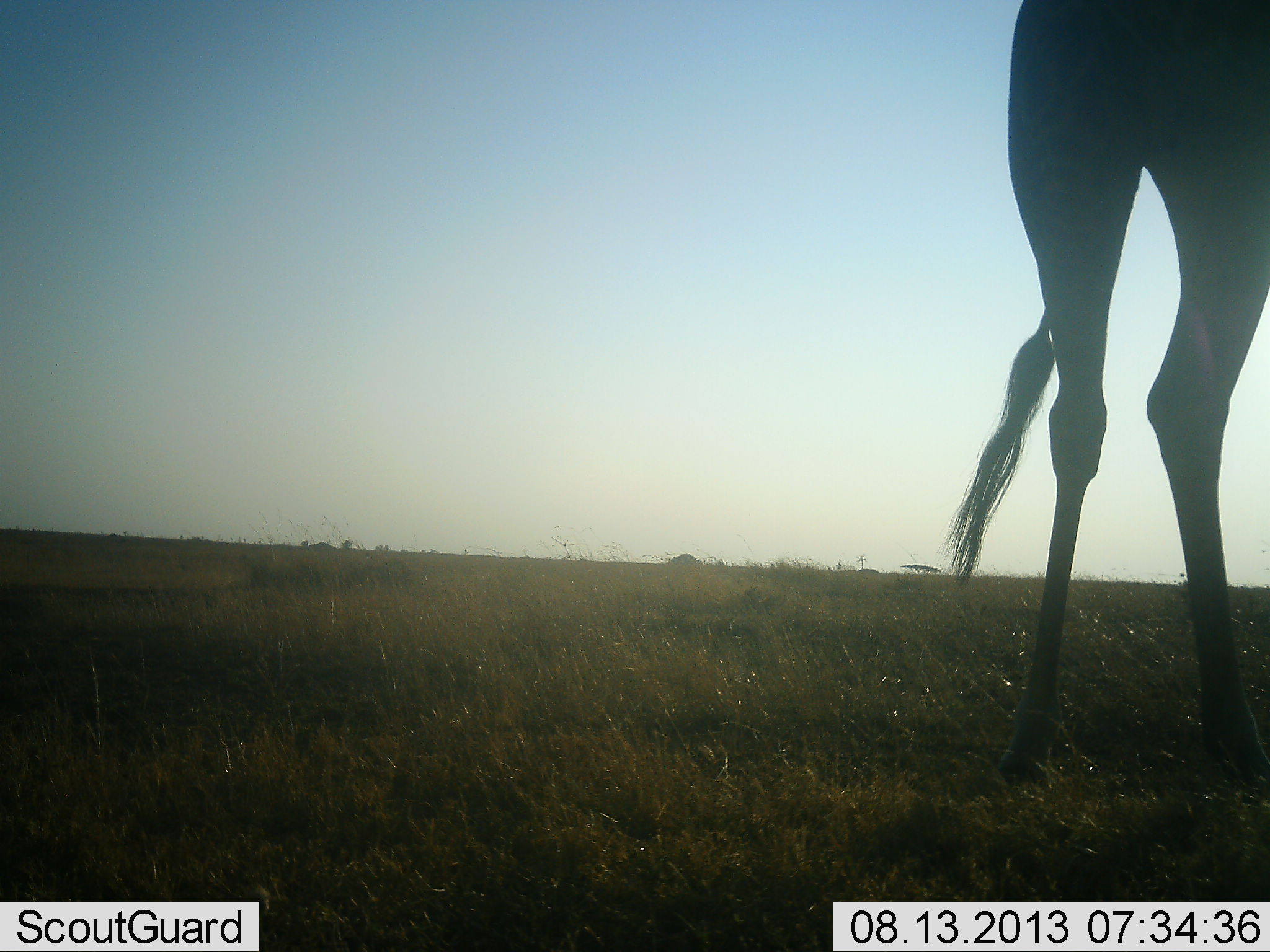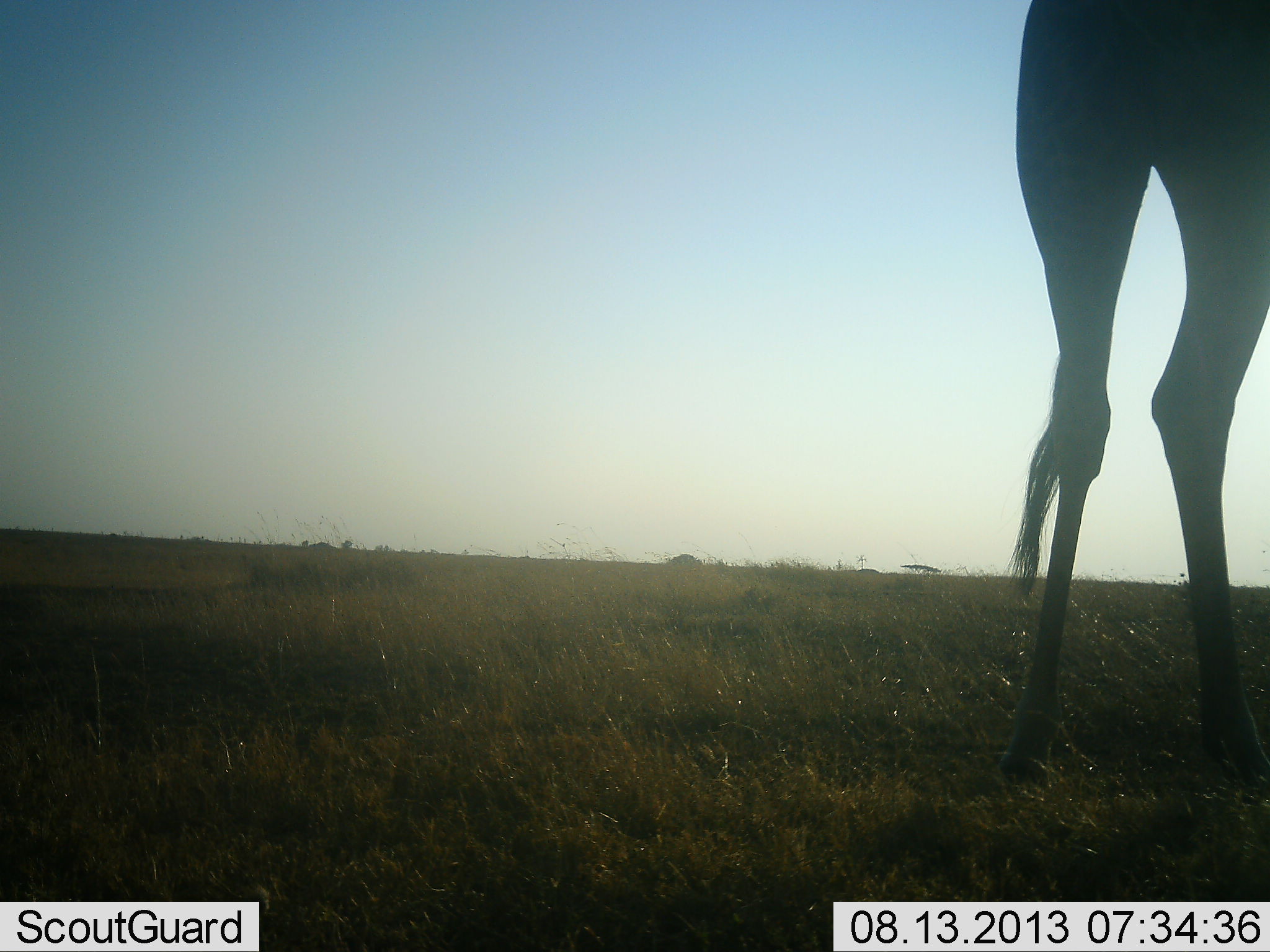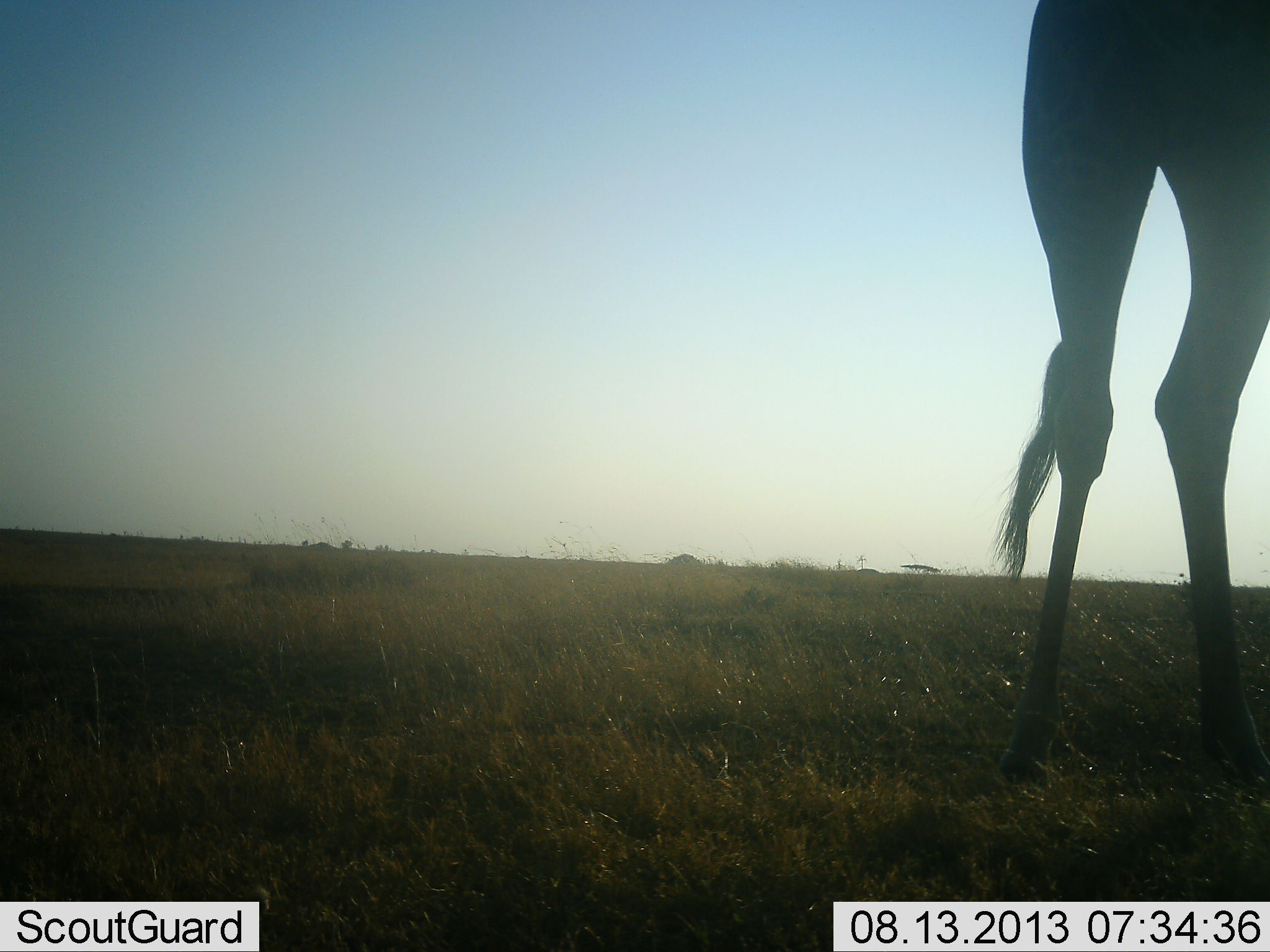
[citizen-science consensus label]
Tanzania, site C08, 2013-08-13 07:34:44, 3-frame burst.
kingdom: Animalia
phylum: Chordata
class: Mammalia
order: Artiodactyla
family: Giraffidae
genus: Giraffa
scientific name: Giraffa camelopardalis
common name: giraffe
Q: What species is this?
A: Giraffe (Giraffa camelopardalis).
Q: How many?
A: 1.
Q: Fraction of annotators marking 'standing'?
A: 100%.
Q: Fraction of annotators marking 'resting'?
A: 0%.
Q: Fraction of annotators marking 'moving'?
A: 0%.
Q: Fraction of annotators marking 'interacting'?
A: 0%.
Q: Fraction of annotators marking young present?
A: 0%.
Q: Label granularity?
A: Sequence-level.